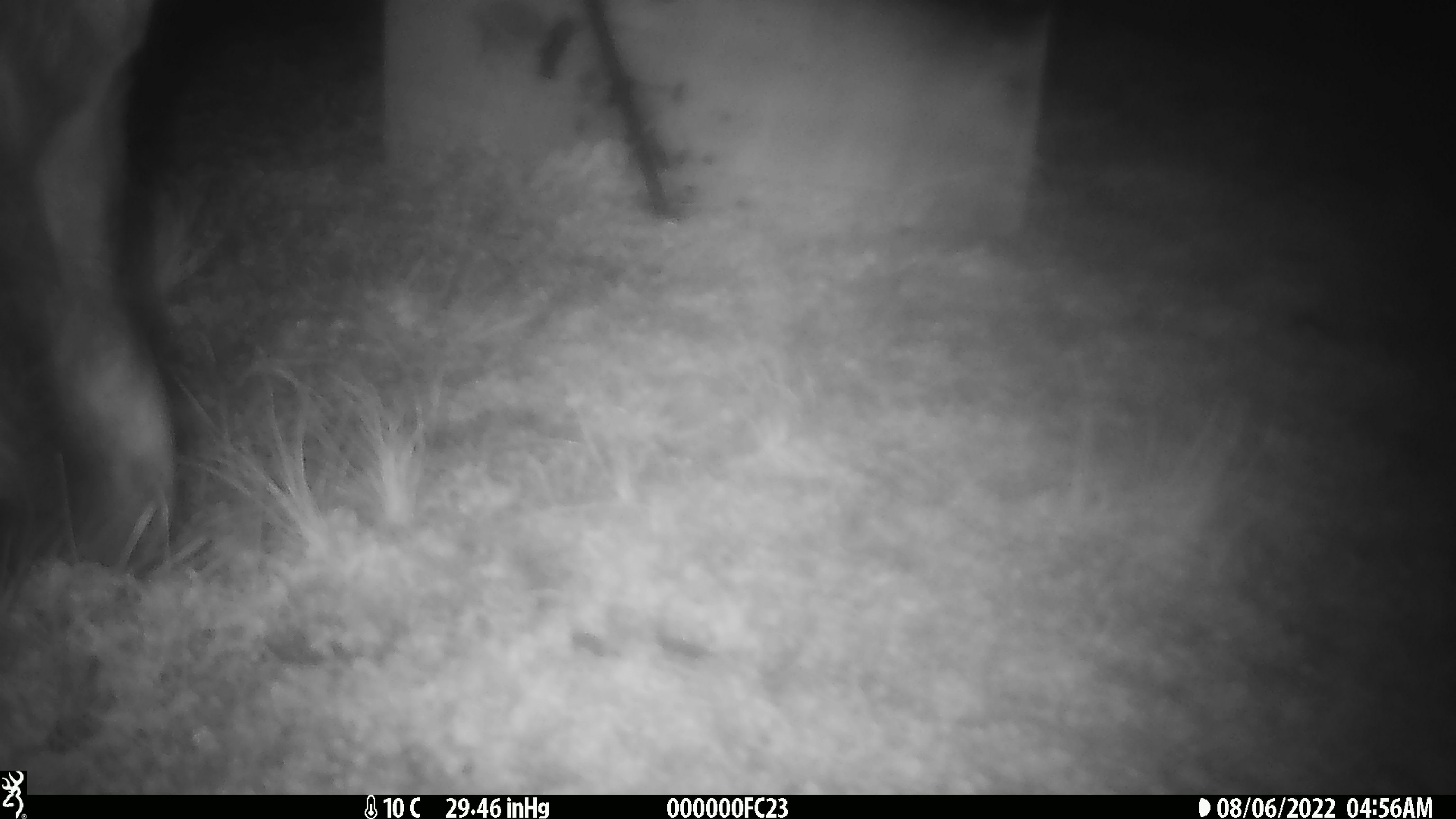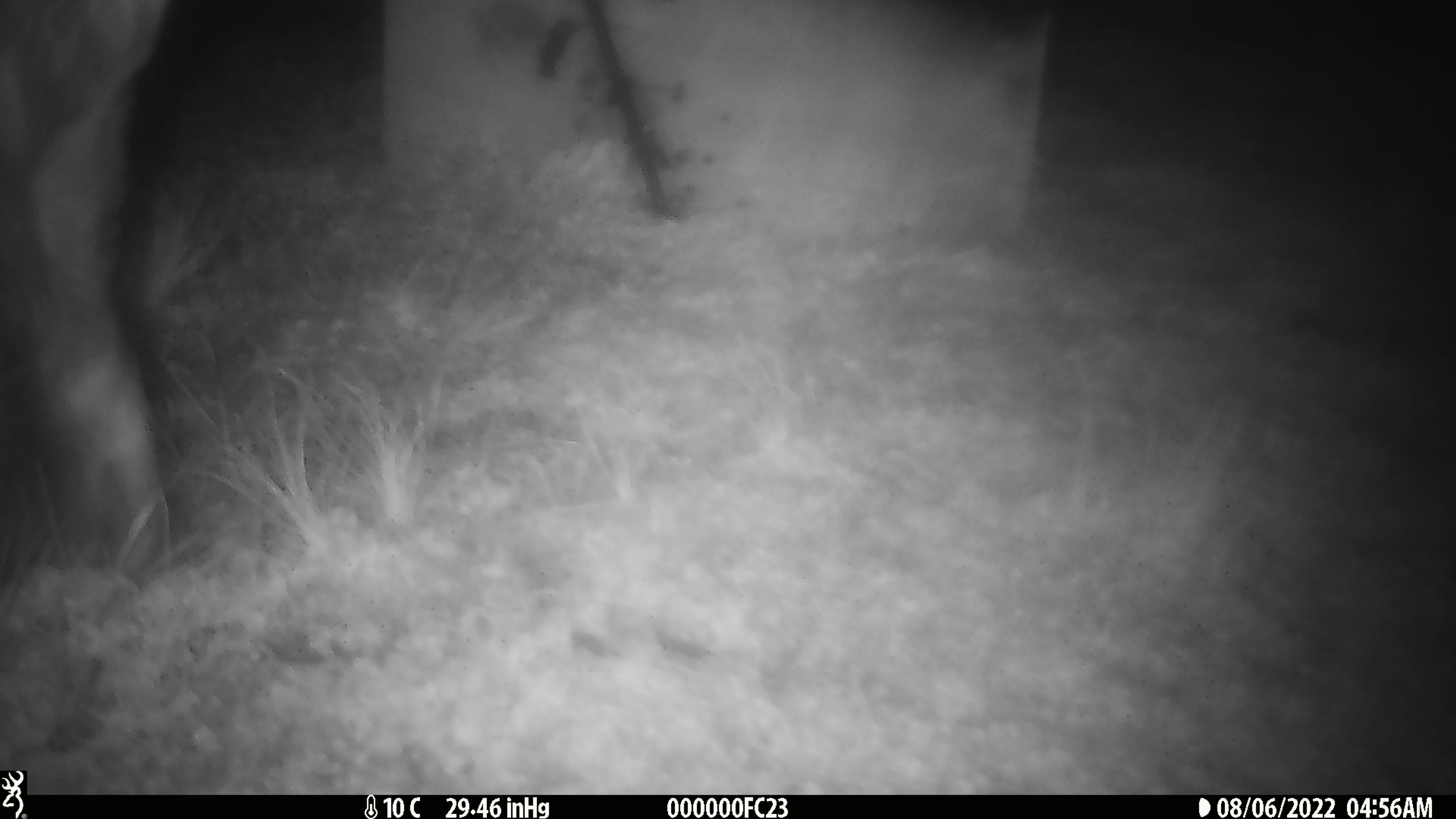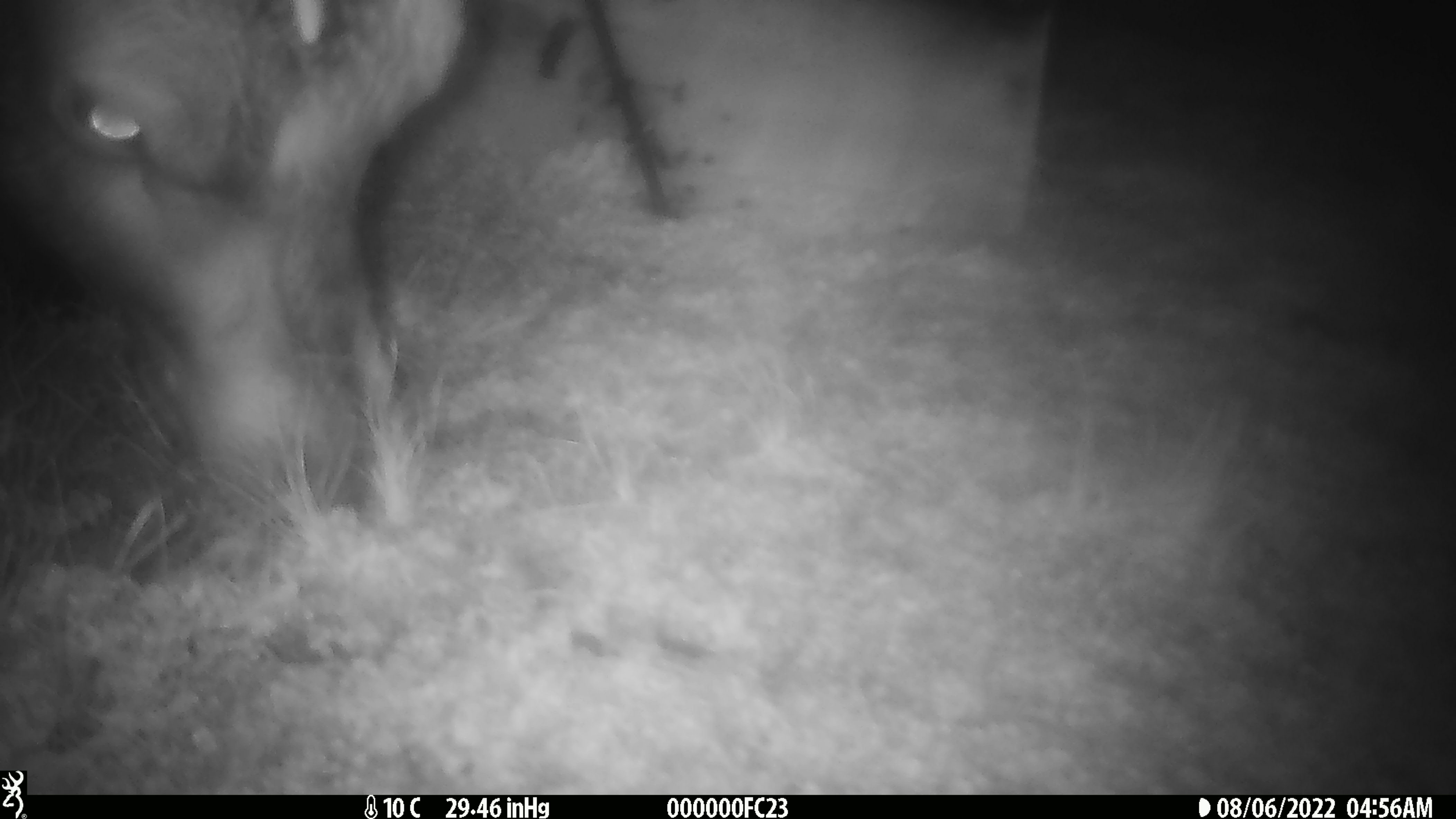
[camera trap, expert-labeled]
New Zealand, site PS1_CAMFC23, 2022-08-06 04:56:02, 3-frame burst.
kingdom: Animalia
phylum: Chordata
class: Mammalia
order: Artiodactyla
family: Cervidae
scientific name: Cervidae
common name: deer